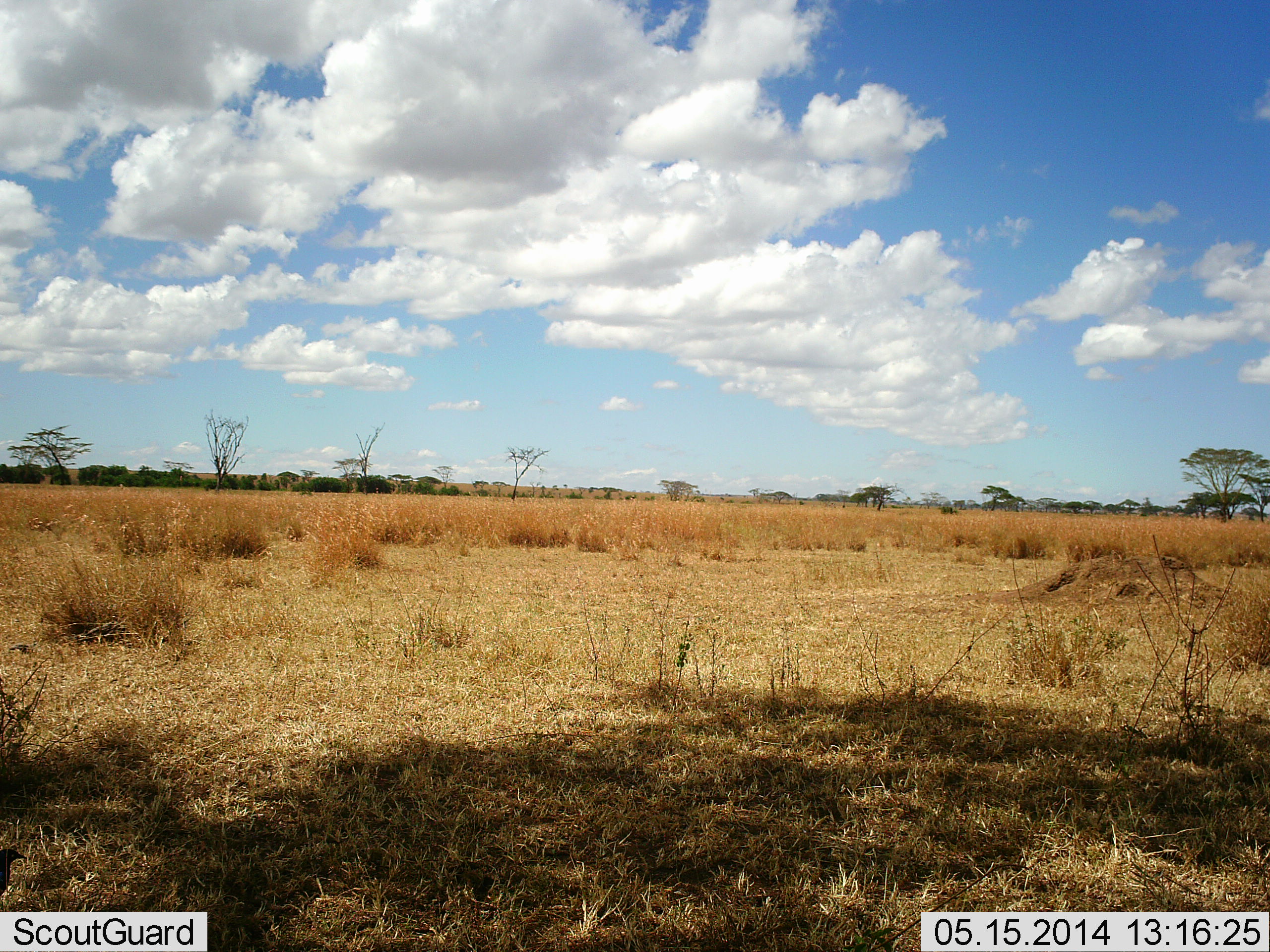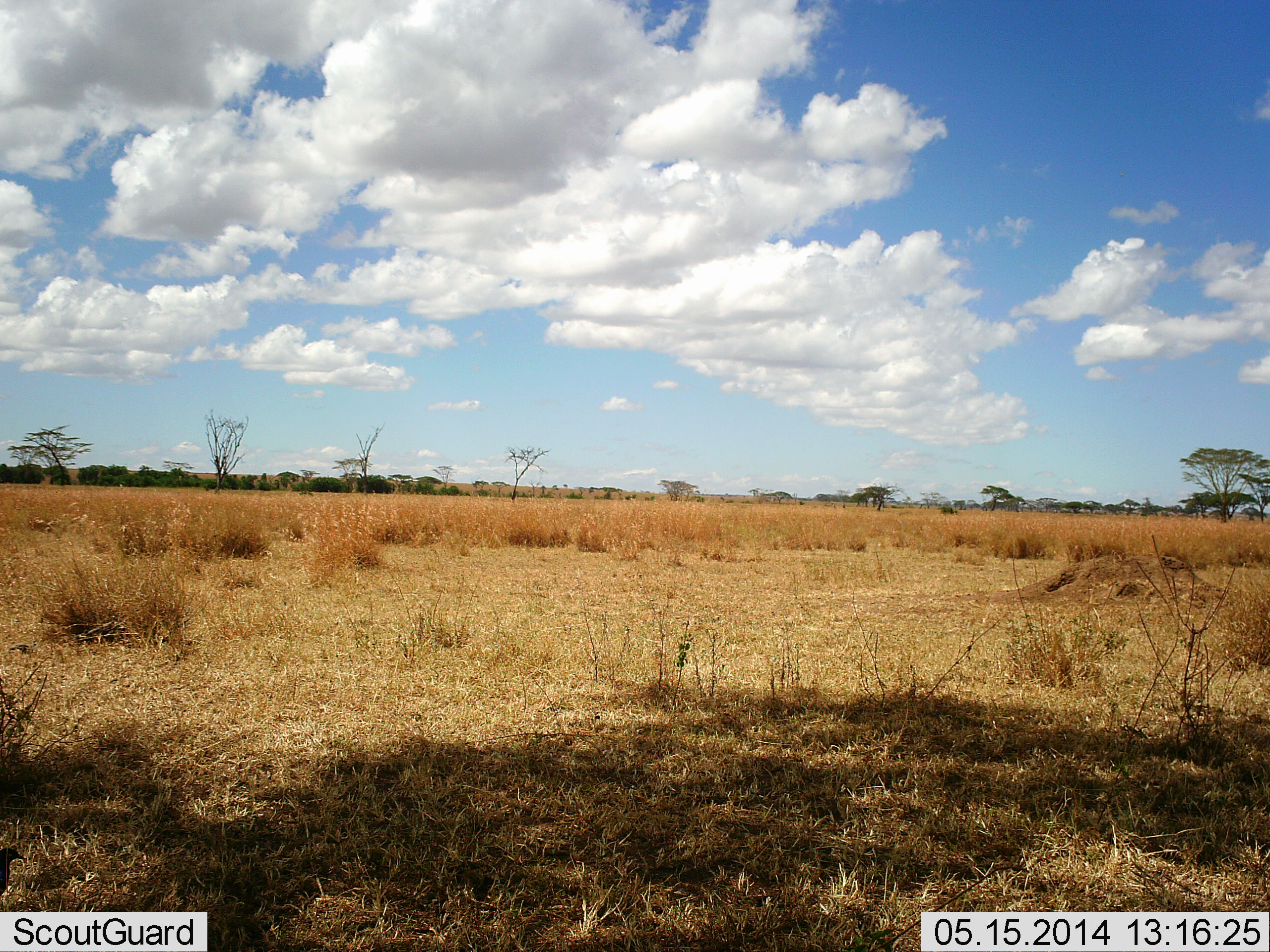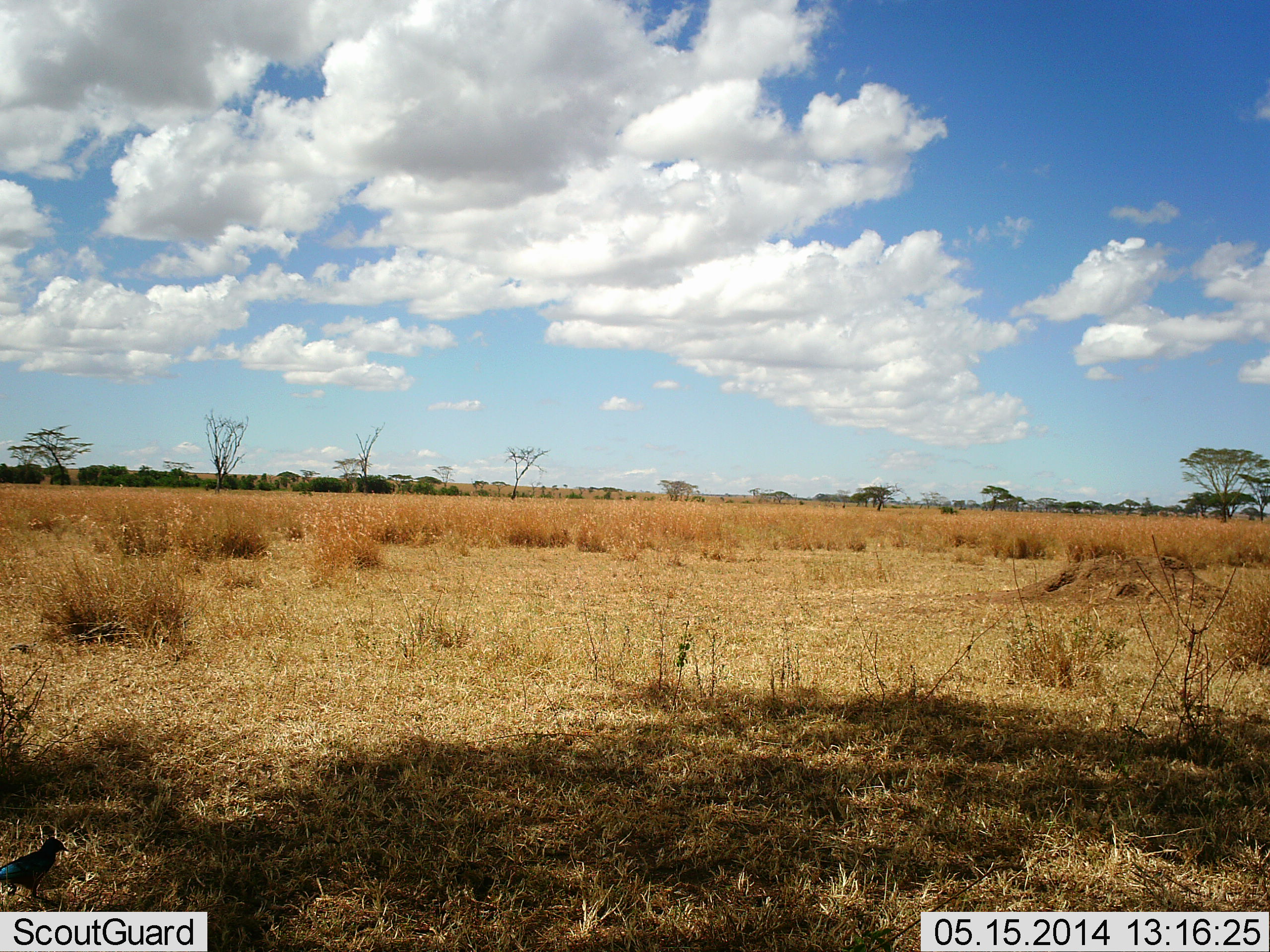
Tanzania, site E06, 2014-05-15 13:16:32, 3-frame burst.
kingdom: Animalia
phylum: Chordata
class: Aves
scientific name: Aves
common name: bird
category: otherbird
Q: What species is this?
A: Otherbird (bird) (Aves).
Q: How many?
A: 1.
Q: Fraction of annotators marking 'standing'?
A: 0%.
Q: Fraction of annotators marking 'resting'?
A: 0%.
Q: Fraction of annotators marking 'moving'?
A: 100%.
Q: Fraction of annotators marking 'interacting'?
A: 0%.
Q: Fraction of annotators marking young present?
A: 0%.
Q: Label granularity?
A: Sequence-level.